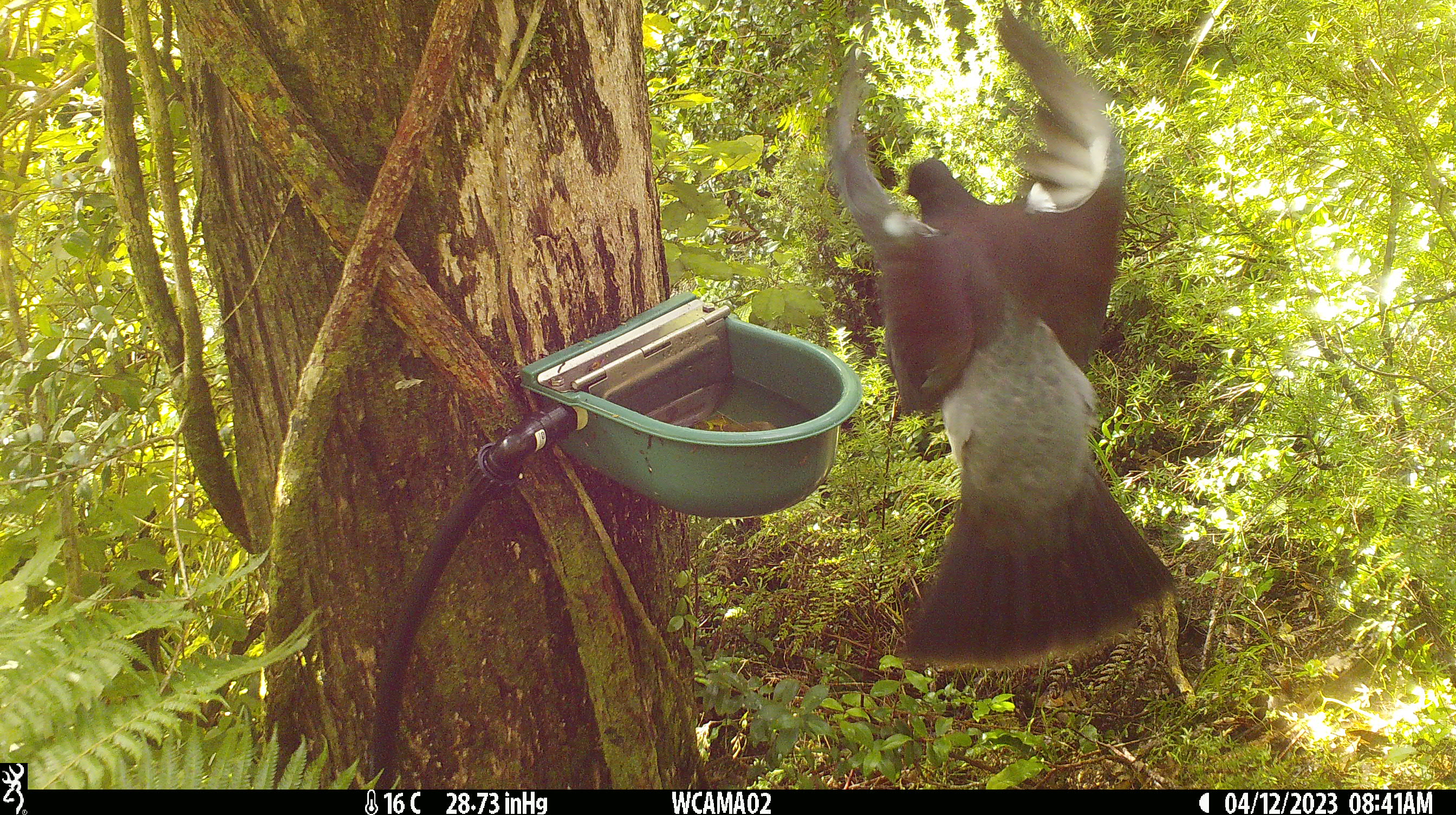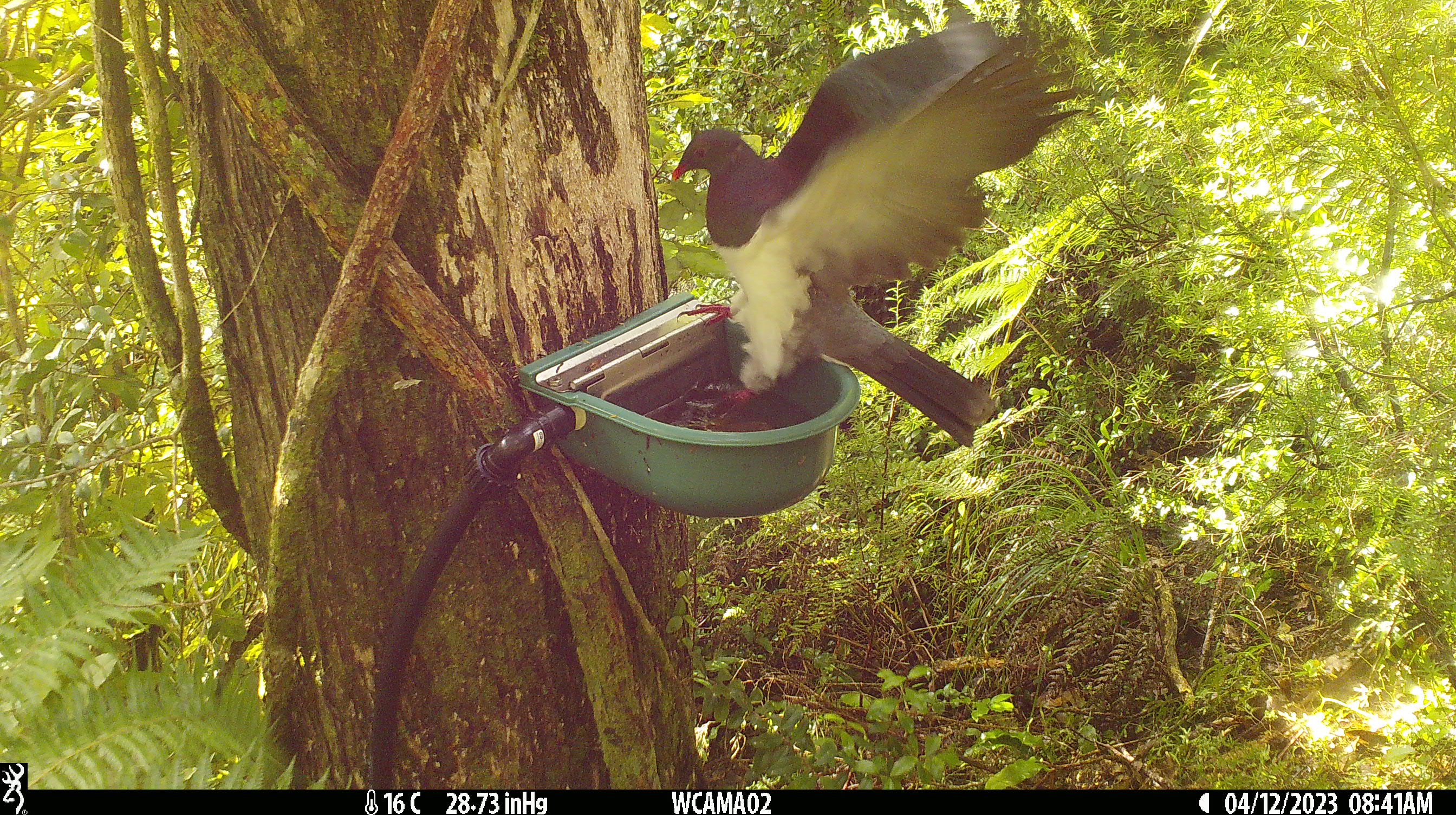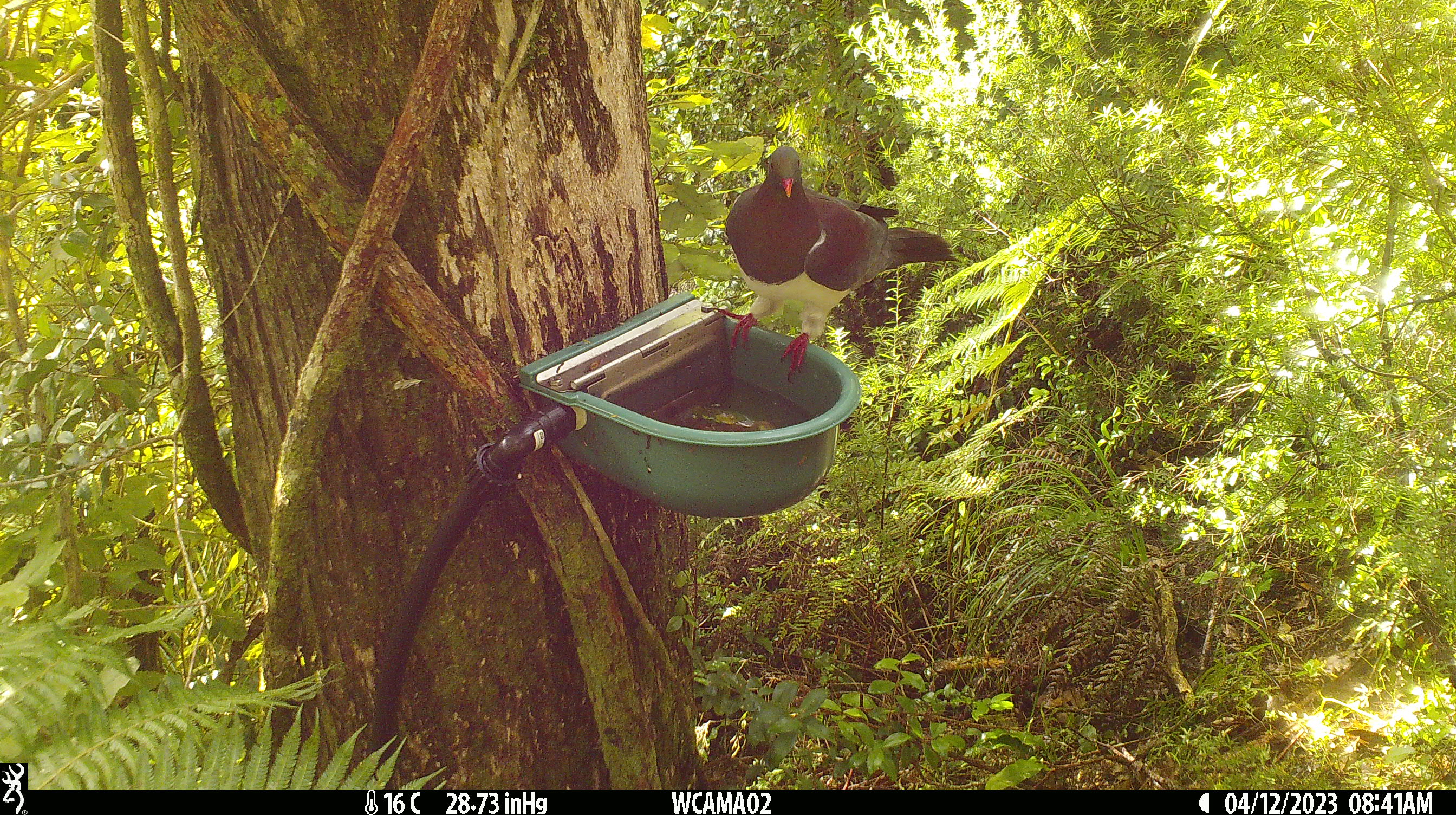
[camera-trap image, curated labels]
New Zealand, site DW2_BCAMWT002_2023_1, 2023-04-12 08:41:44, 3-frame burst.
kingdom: Animalia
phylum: Chordata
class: Aves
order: Columbiformes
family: Columbidae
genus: Hemiphaga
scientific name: Hemiphaga novaeseelandiae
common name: new zealand pigeon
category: kereru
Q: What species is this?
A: Kereru (new zealand pigeon) (Hemiphaga novaeseelandiae).